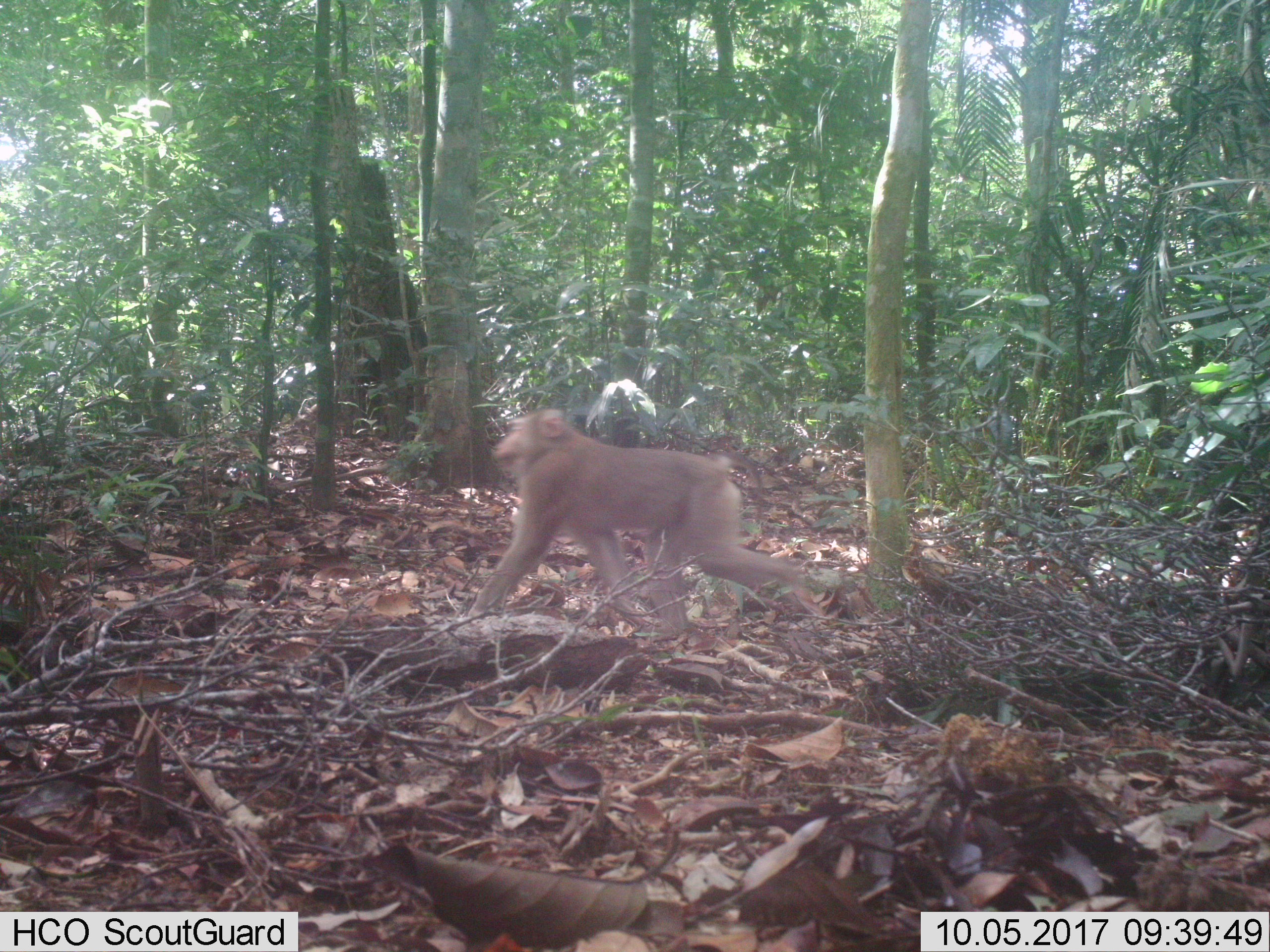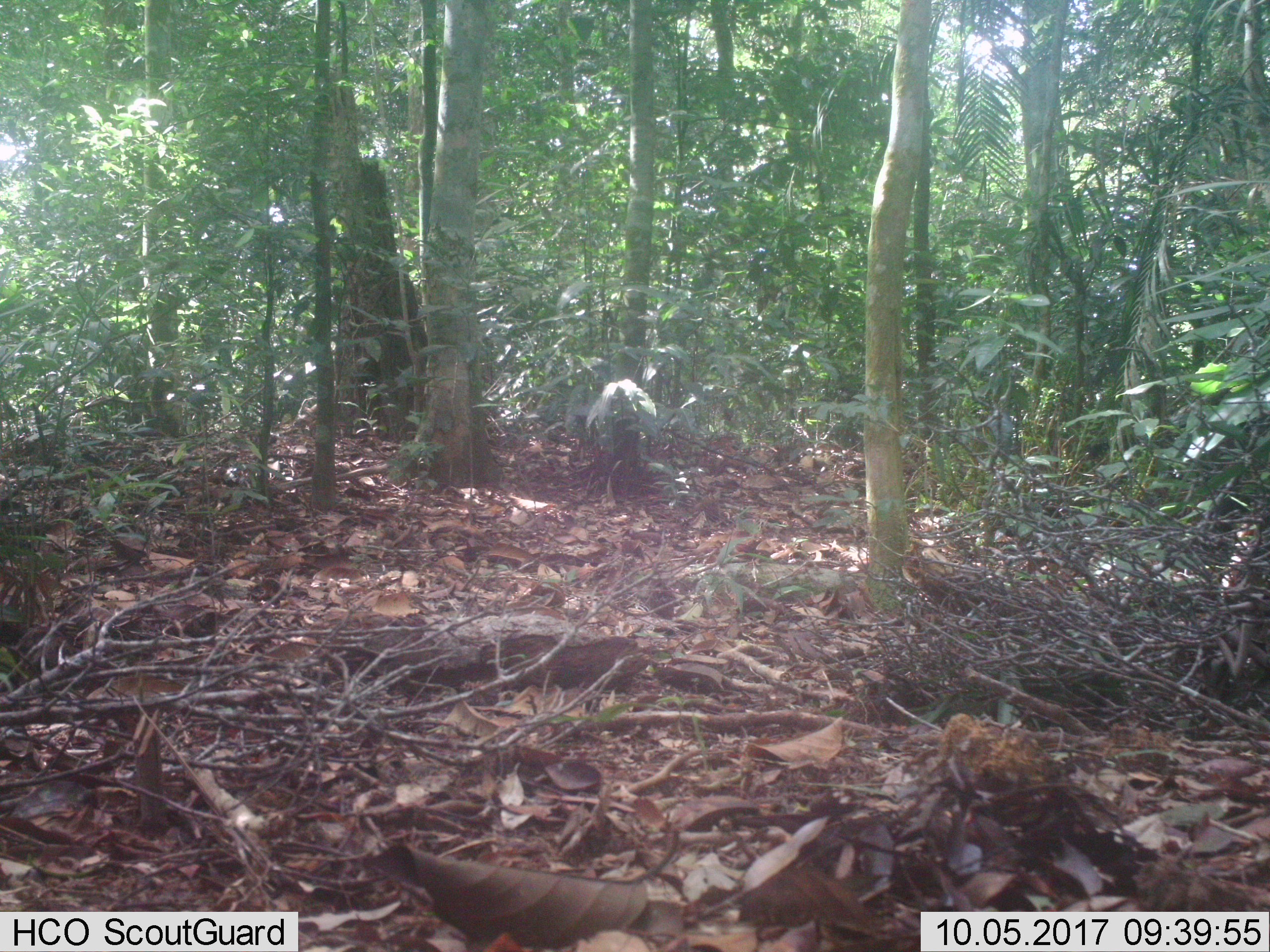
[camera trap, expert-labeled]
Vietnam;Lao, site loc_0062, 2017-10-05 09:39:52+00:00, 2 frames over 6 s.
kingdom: Animalia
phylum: Chordata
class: Mammalia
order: Primates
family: Cercopithecidae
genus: Macaca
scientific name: Macaca nemestrina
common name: pig-tailed macaque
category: pig tailed macaque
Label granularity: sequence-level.